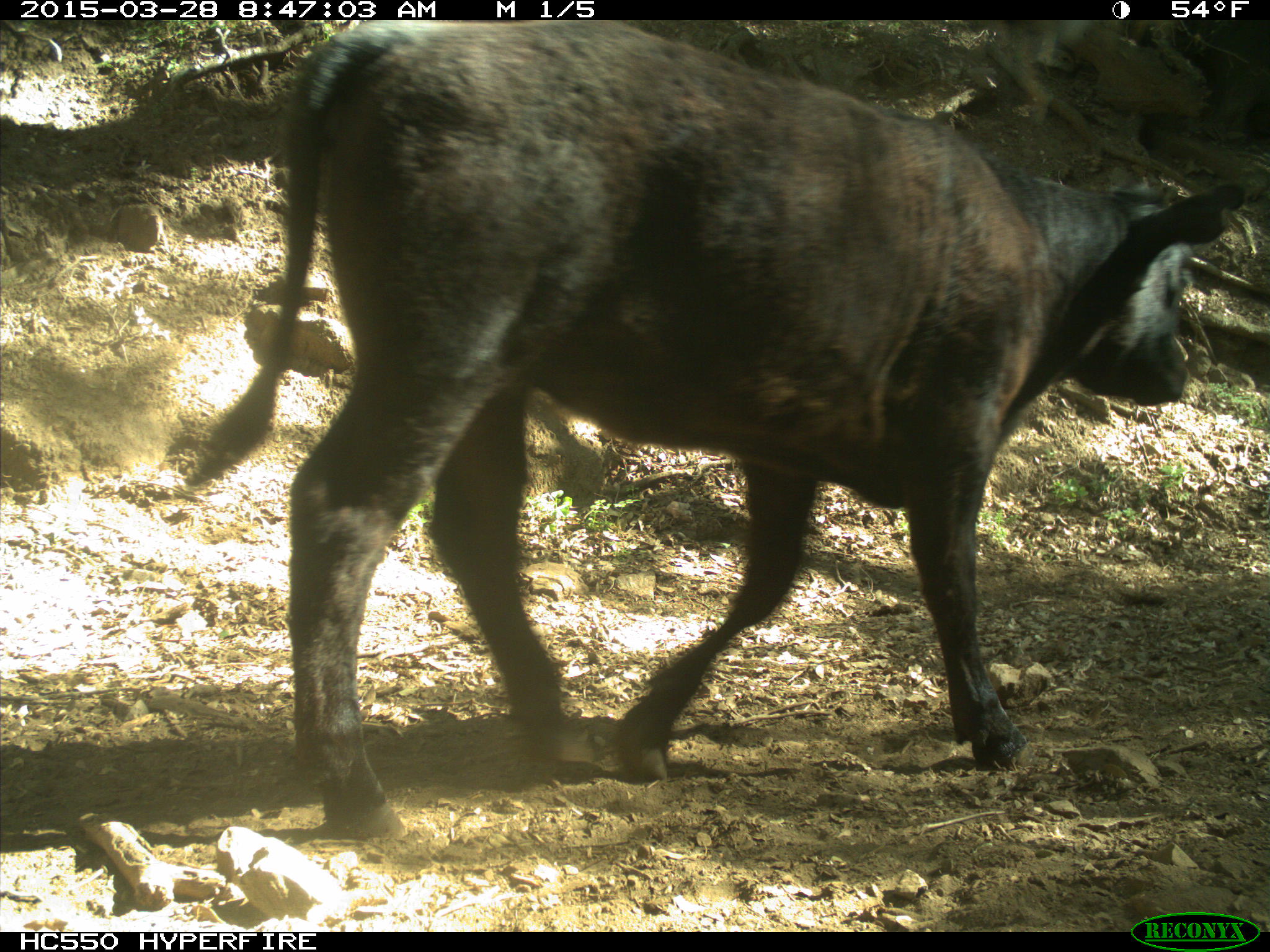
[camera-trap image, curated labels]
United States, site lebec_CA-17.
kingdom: Animalia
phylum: Chordata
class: Mammalia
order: Artiodactyla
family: Bovidae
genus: Bos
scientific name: Bos taurus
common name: domestic cow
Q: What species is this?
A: Bos taurus (domestic cow).